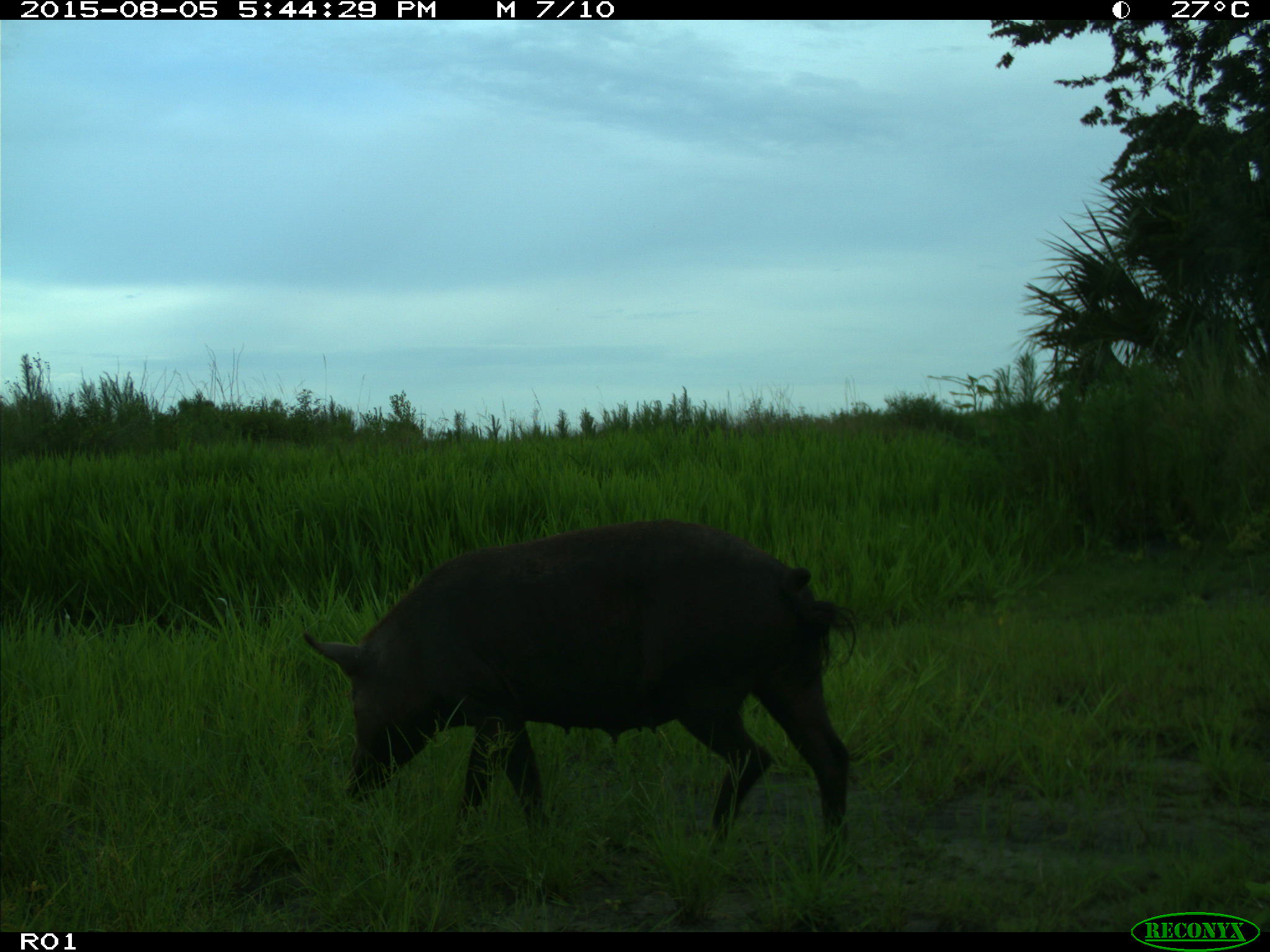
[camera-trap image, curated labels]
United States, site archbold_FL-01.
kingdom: Animalia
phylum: Chordata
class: Mammalia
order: Artiodactyla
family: Suidae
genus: Sus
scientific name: Sus scrofa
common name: wild boar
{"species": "Sus scrofa (wild boar)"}